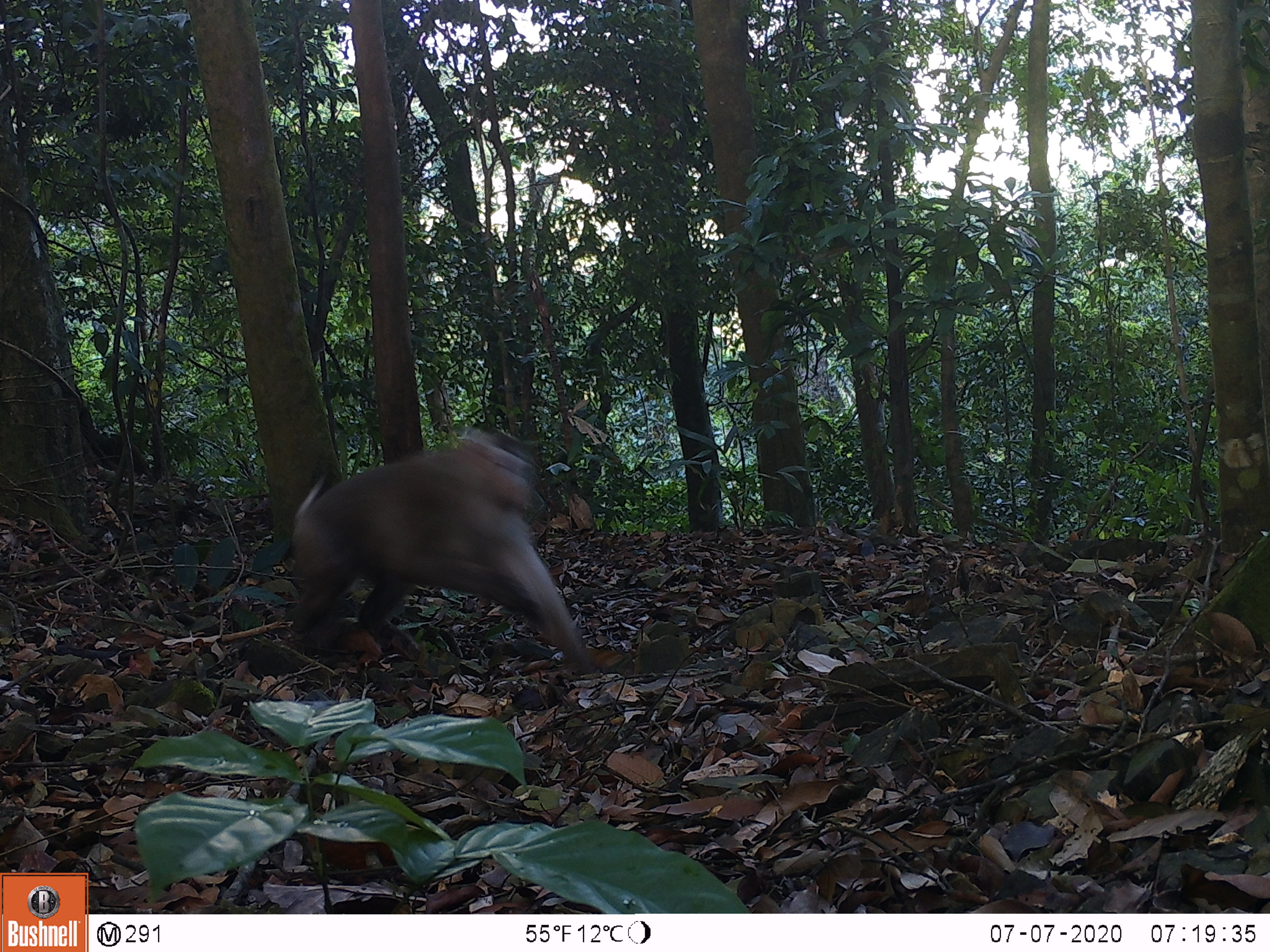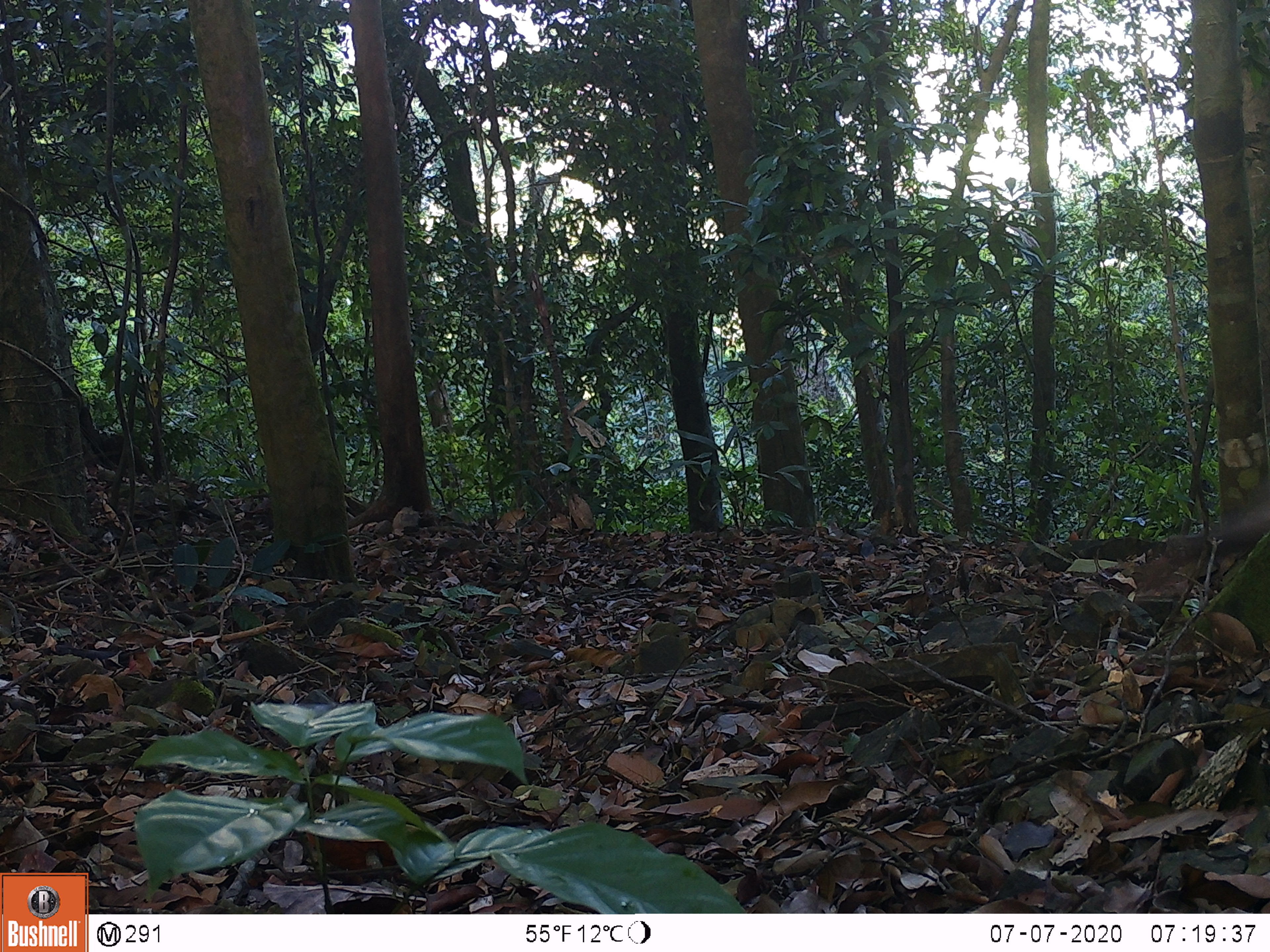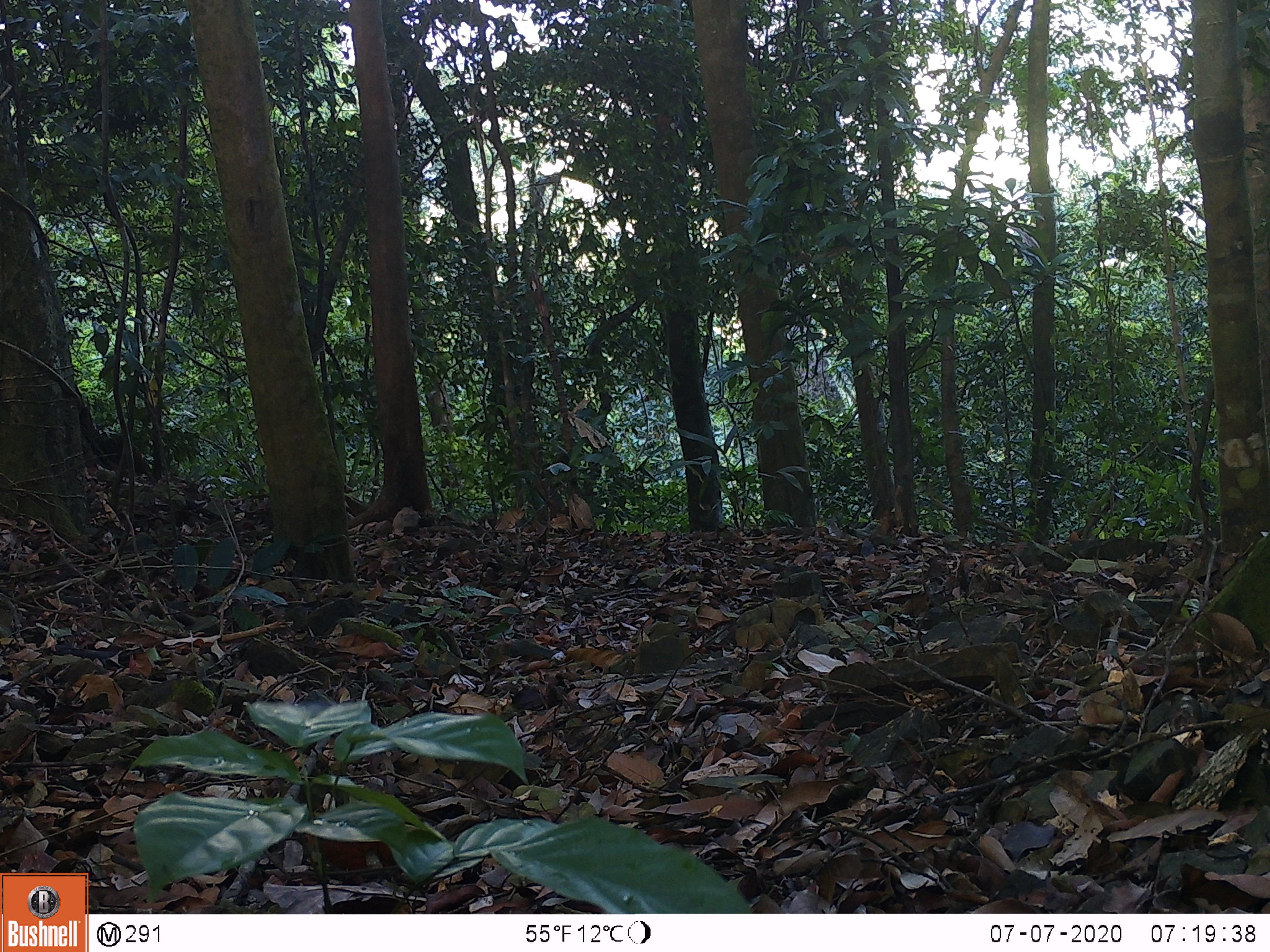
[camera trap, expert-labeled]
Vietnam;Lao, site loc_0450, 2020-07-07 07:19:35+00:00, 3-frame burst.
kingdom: Animalia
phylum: Chordata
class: Mammalia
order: Primates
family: Cercopithecidae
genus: Macaca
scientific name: Macaca nemestrina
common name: pig-tailed macaque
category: pig tailed macaque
Pig tailed macaque (pig-tailed macaque) (Macaca nemestrina). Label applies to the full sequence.